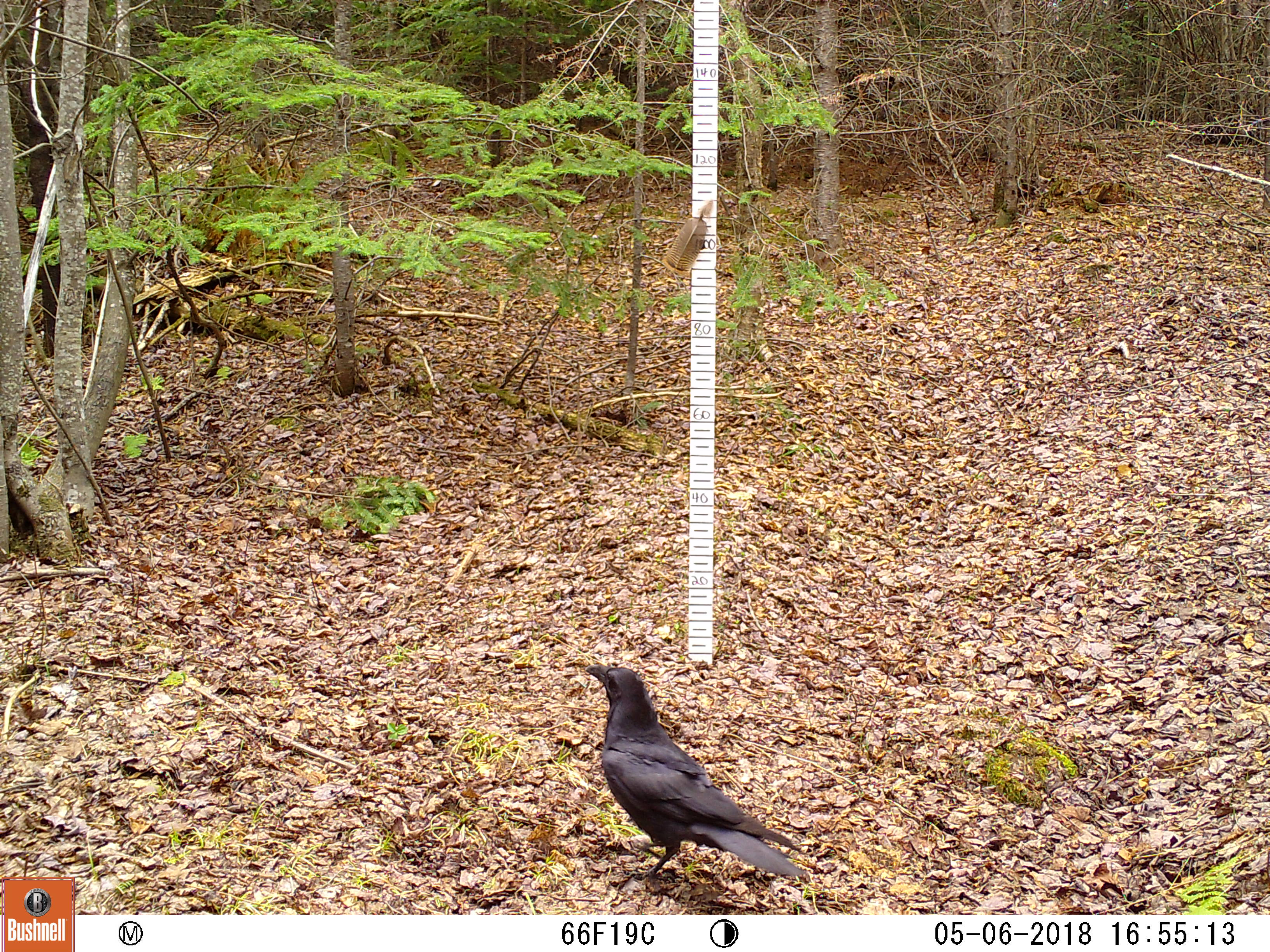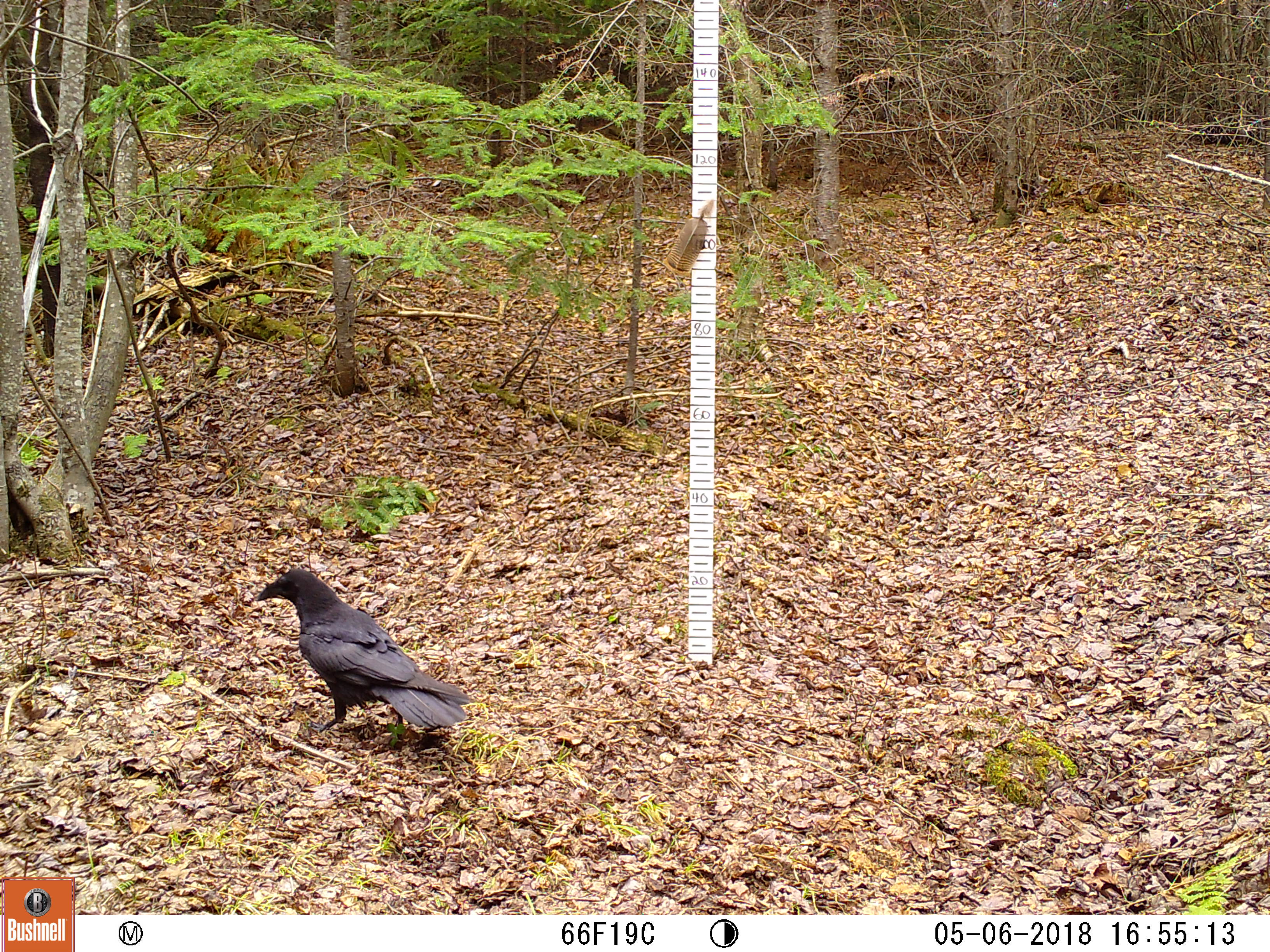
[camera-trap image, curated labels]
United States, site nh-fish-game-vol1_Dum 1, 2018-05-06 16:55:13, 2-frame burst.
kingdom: Animalia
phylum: Chordata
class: Aves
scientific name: Aves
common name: bird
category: bird sp.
Bird sp. (bird) (Aves).